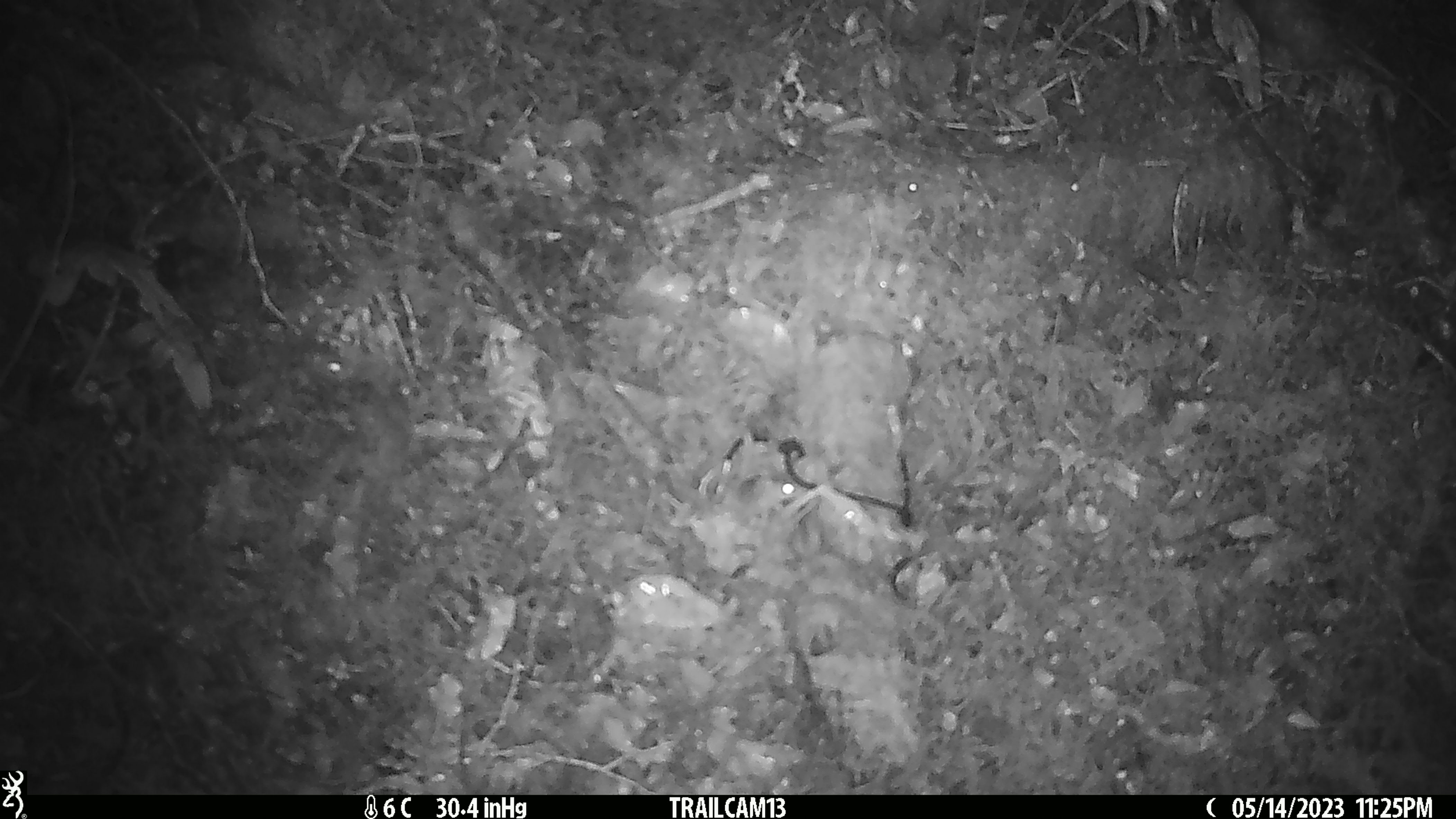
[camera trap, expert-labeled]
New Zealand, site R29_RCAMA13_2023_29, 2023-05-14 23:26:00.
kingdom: Animalia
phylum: Chordata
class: Mammalia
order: Rodentia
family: Muridae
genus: Mus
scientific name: Mus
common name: mouse